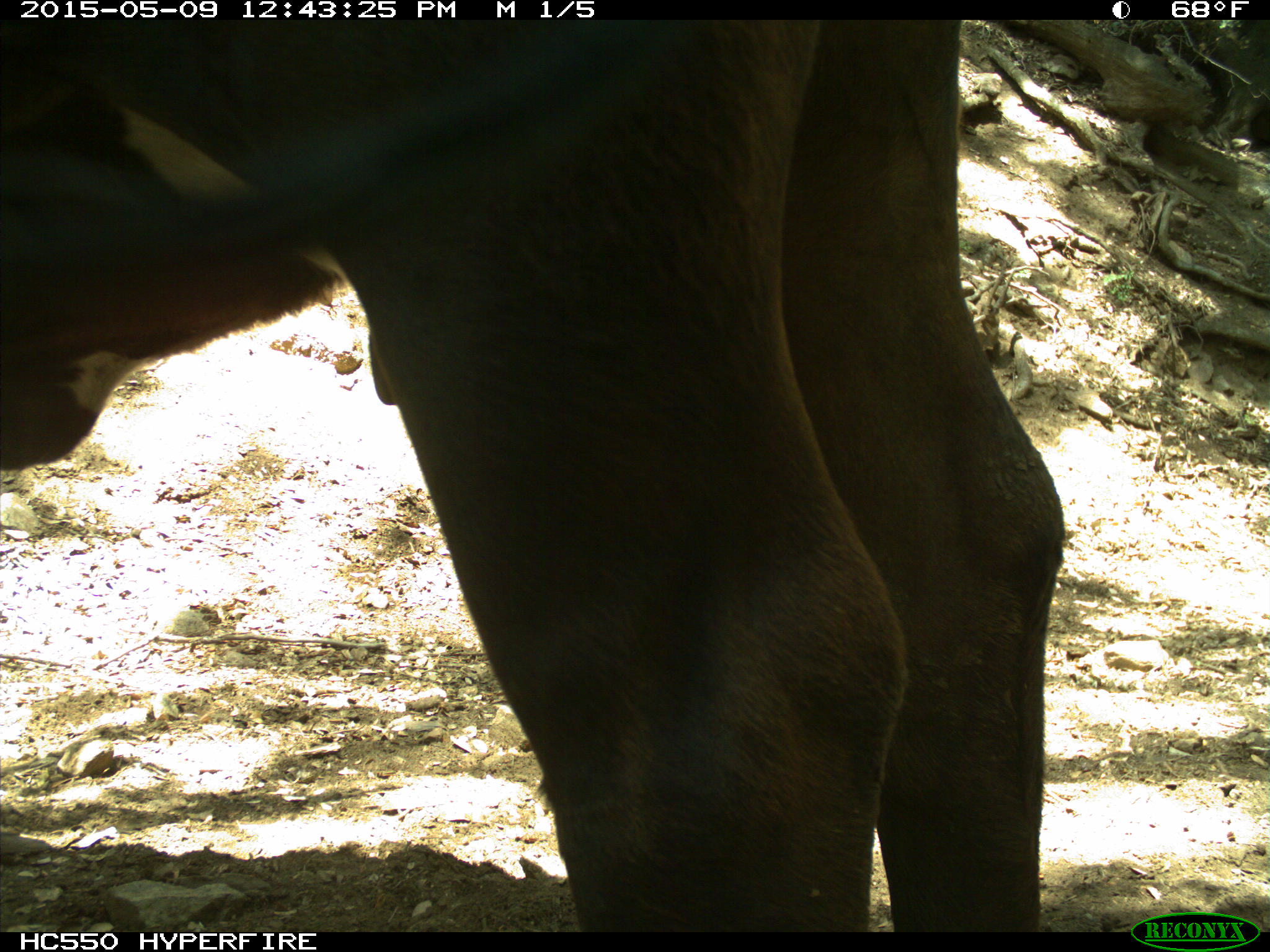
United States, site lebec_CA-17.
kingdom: Animalia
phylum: Chordata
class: Mammalia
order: Artiodactyla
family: Bovidae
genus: Bos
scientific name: Bos taurus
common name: domestic cow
Bos taurus (domestic cow).